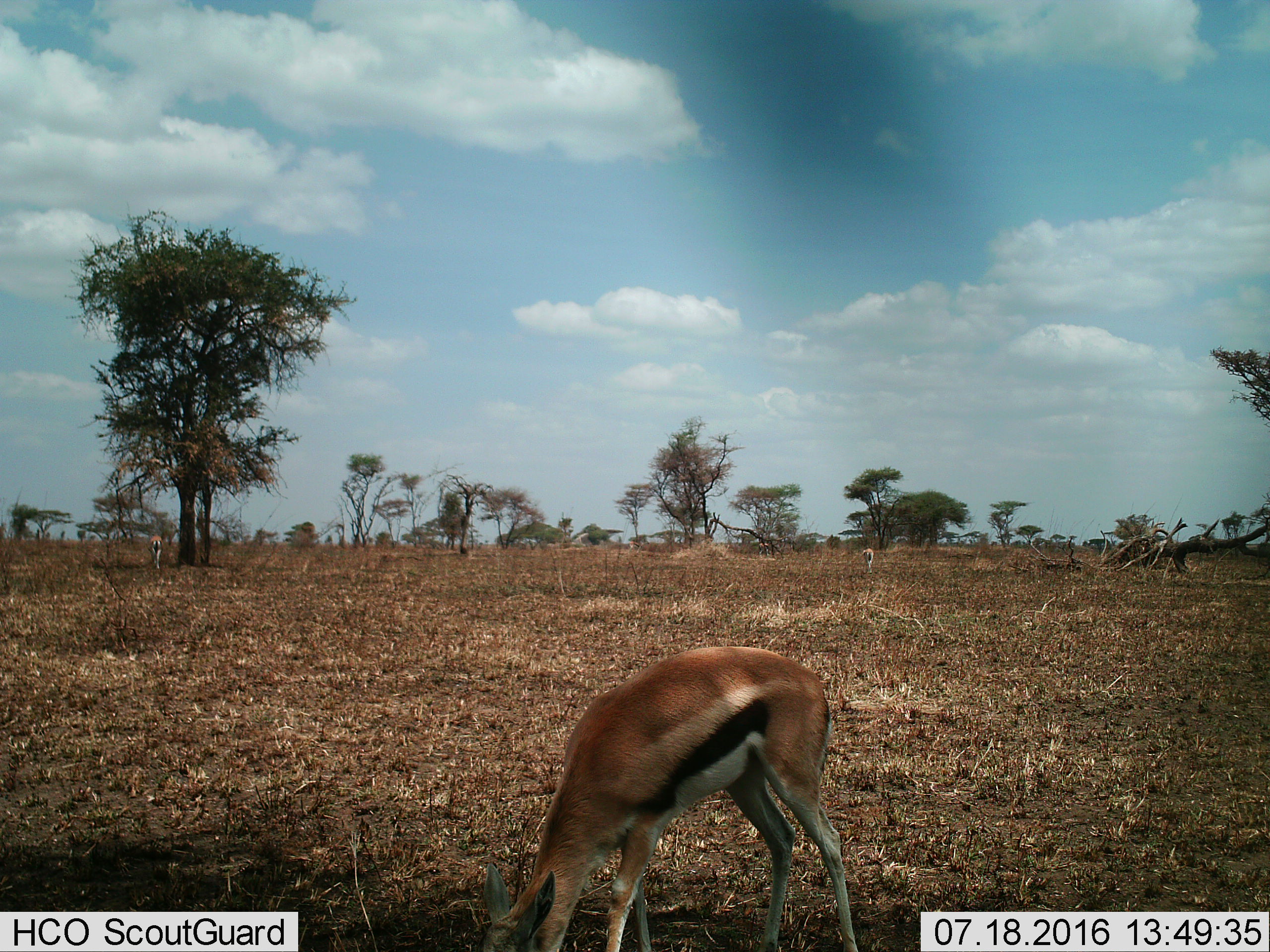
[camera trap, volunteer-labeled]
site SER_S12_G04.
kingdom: Animalia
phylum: Chordata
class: Mammalia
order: Artiodactyla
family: Bovidae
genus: Eudorcas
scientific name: Eudorcas thomsonii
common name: thomson's gazelle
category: gazellethomsons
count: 3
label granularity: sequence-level